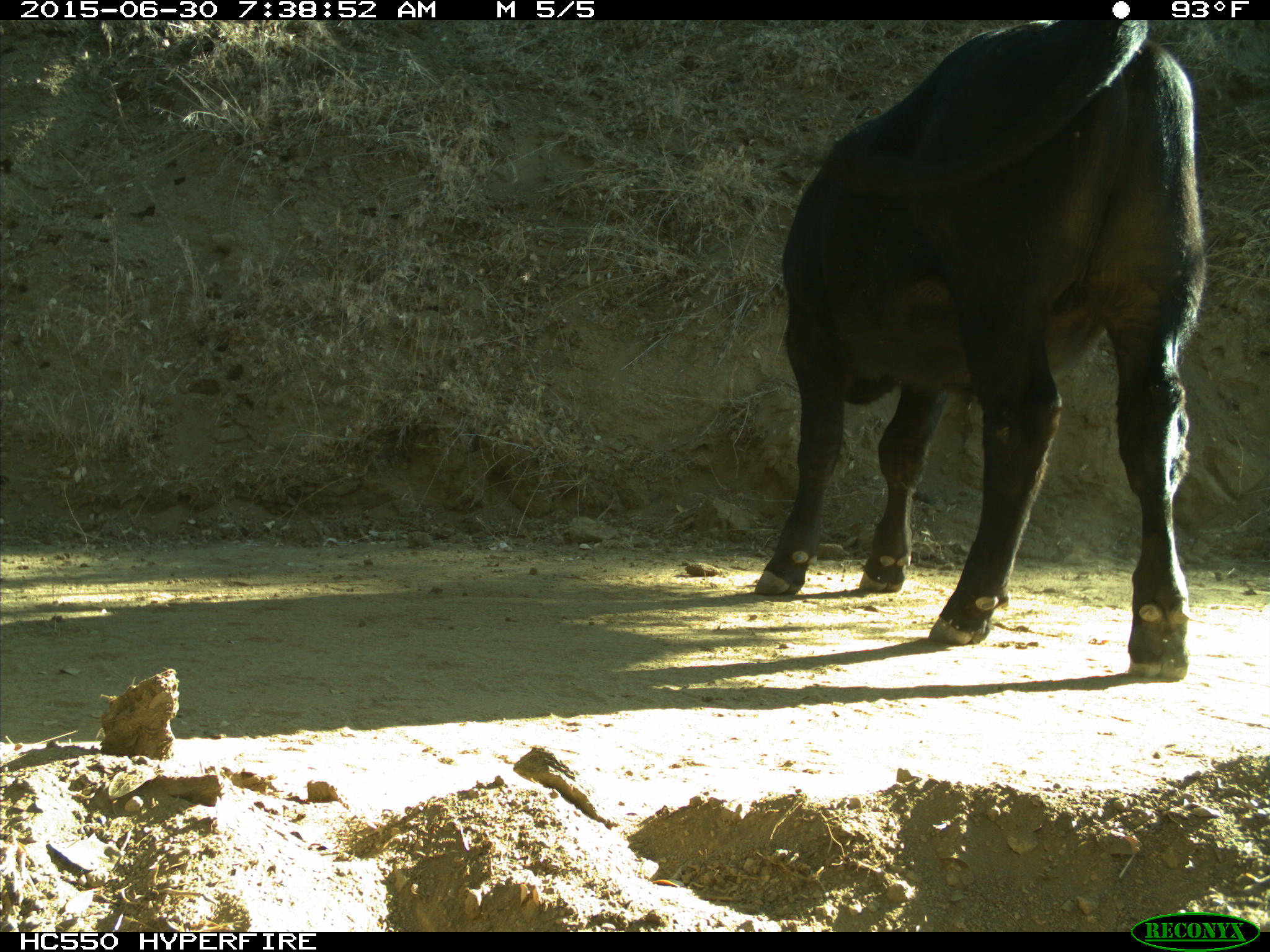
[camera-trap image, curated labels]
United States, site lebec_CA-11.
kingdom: Animalia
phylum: Chordata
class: Mammalia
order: Artiodactyla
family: Bovidae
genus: Bos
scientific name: Bos taurus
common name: domestic cow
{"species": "Bos taurus (domestic cow)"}